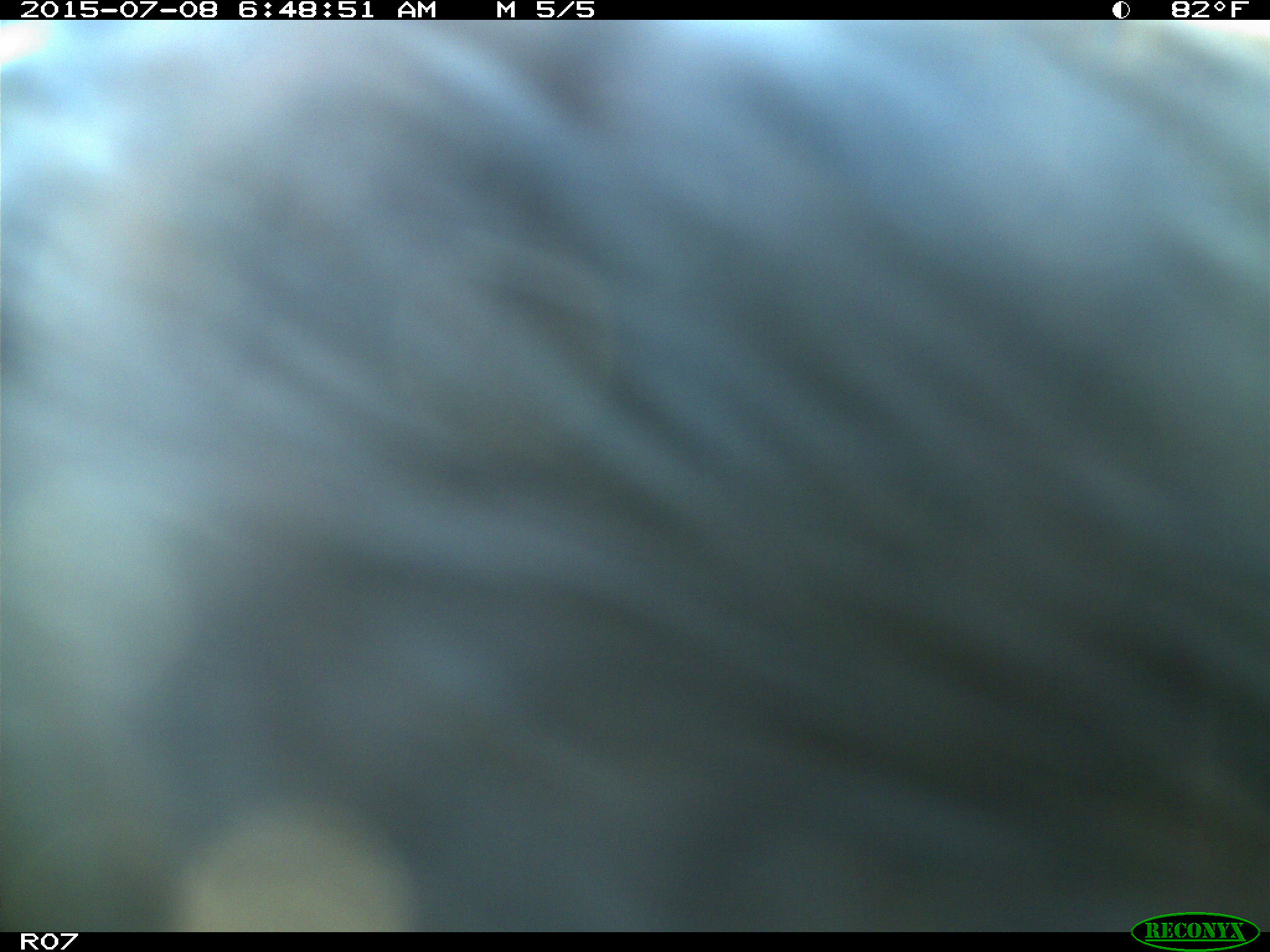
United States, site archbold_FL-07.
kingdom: Animalia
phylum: Chordata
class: Mammalia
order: Artiodactyla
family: Bovidae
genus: Bos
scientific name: Bos taurus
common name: domestic cow